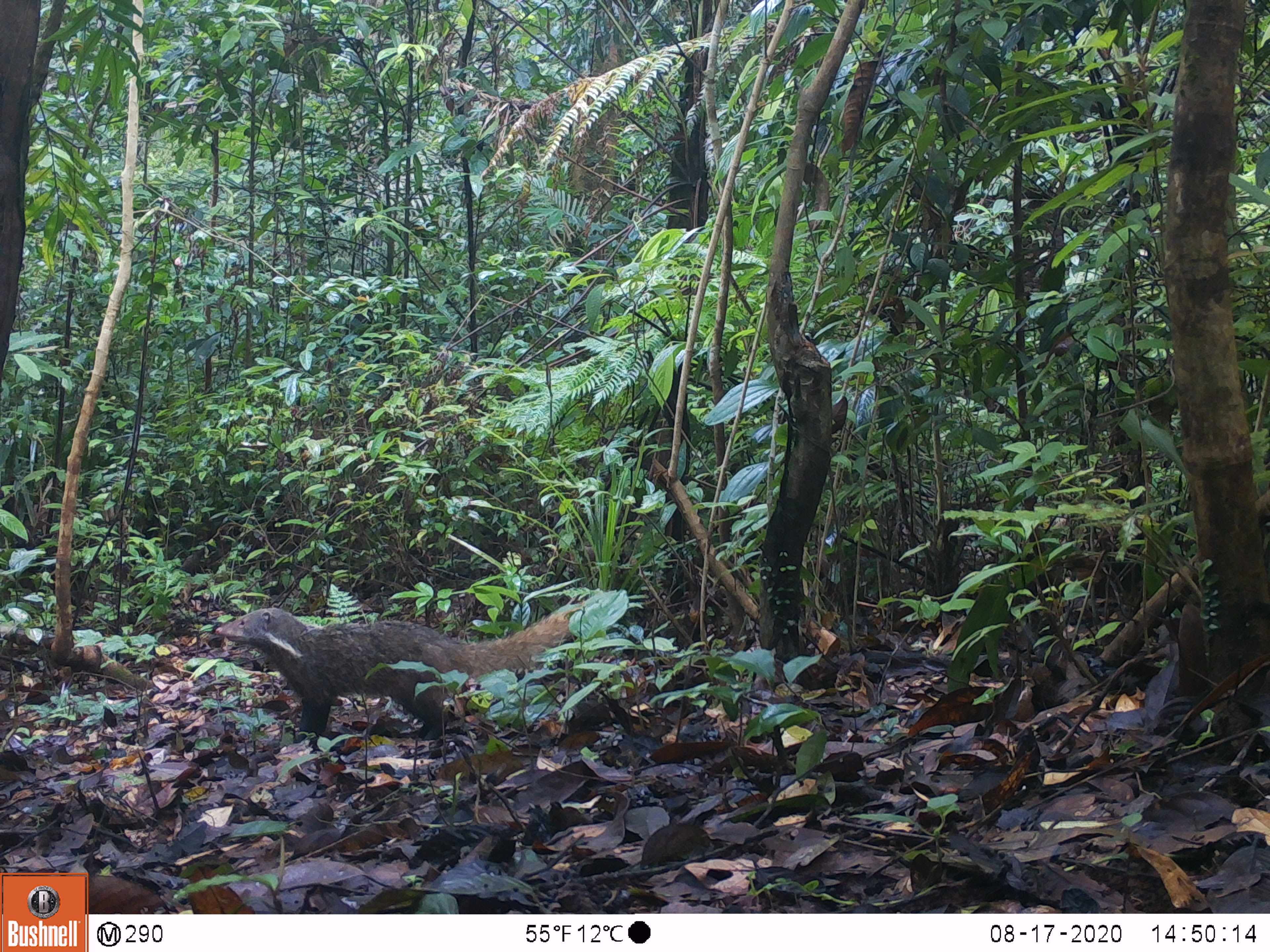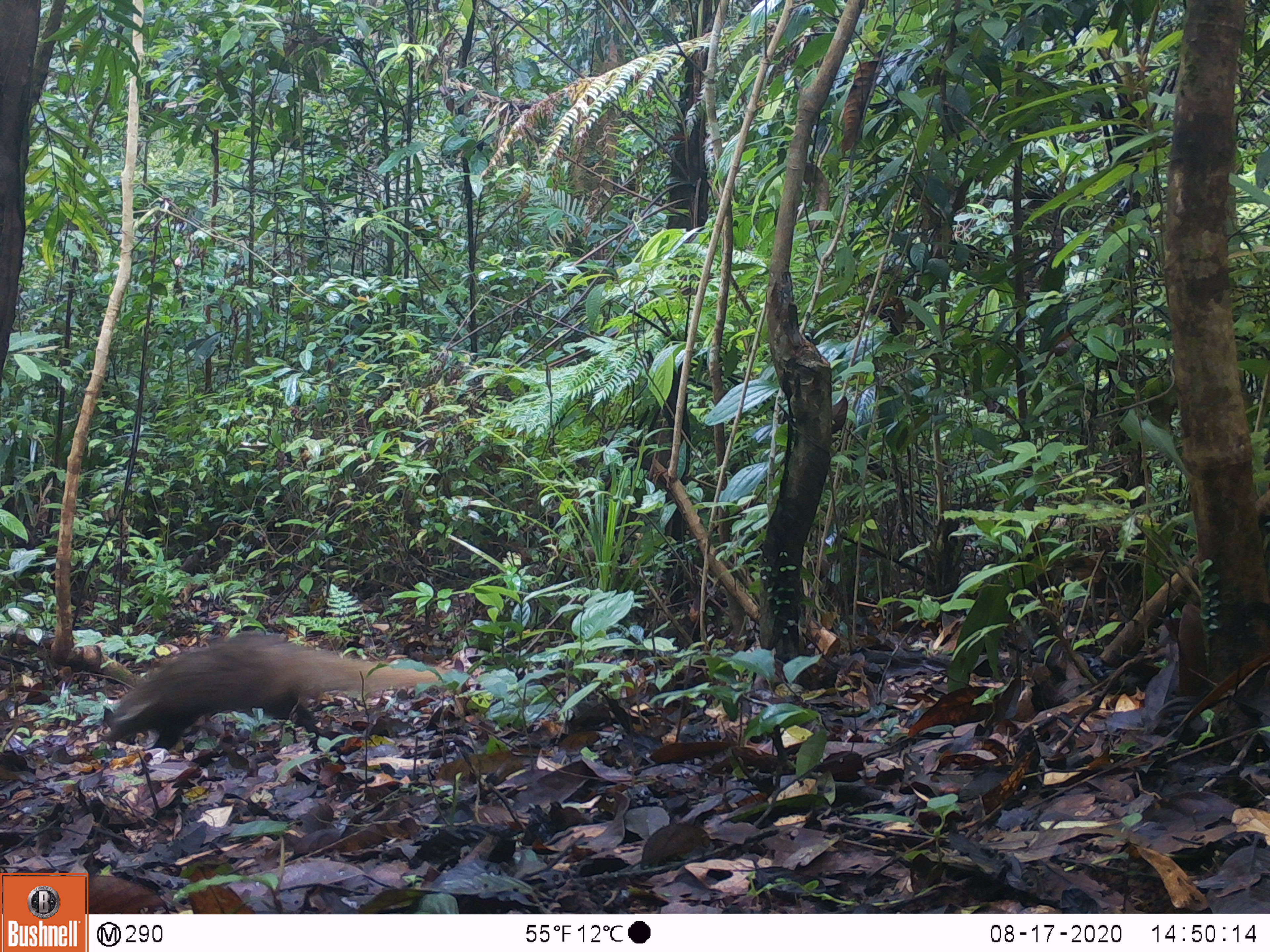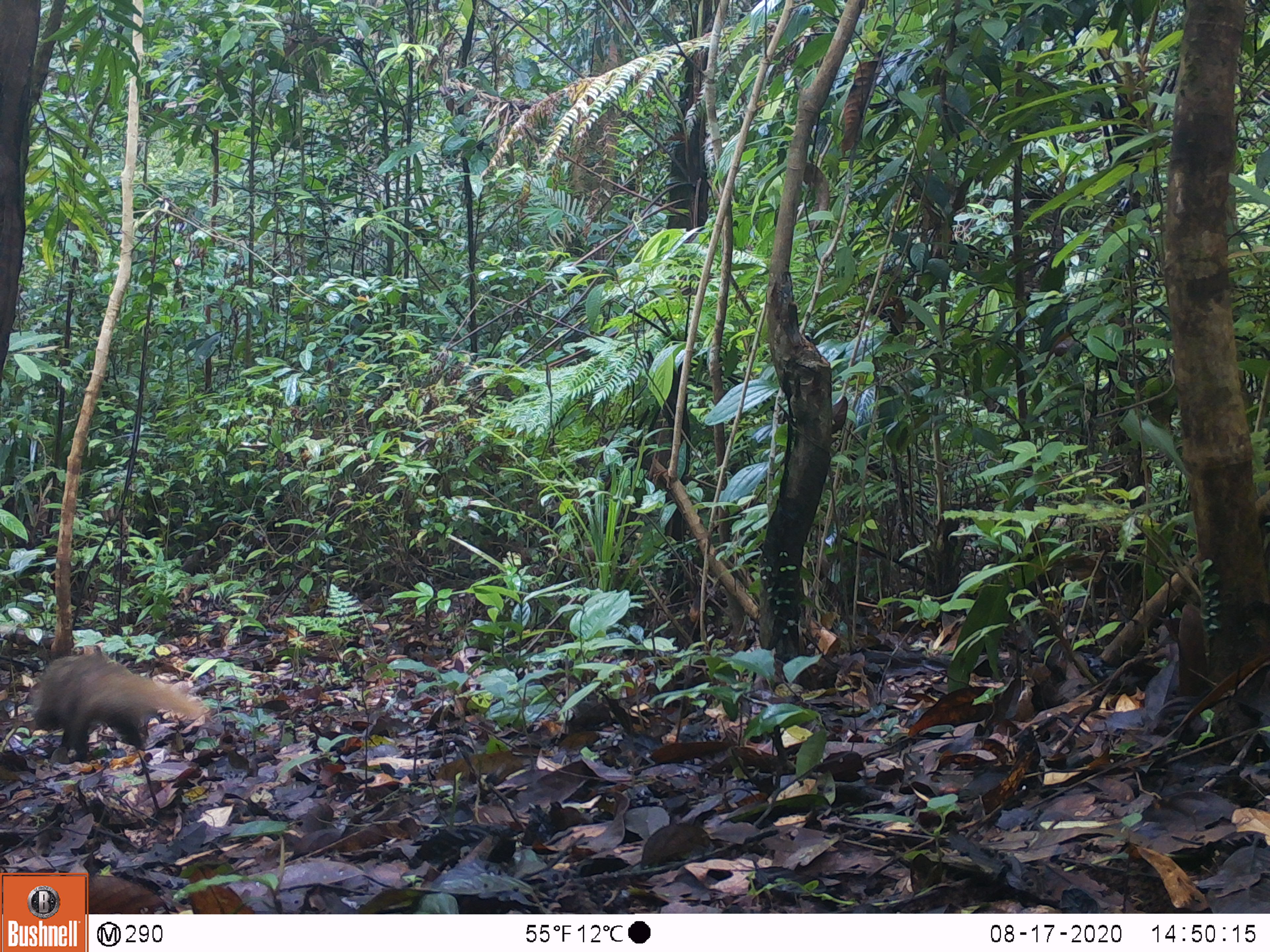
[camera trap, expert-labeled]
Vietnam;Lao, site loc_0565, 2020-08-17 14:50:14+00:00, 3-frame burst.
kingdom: Animalia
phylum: Chordata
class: Mammalia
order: Carnivora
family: Herpestidae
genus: Urva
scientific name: Urva urva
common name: crab-eating mongoose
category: crab eating mongoose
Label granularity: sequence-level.